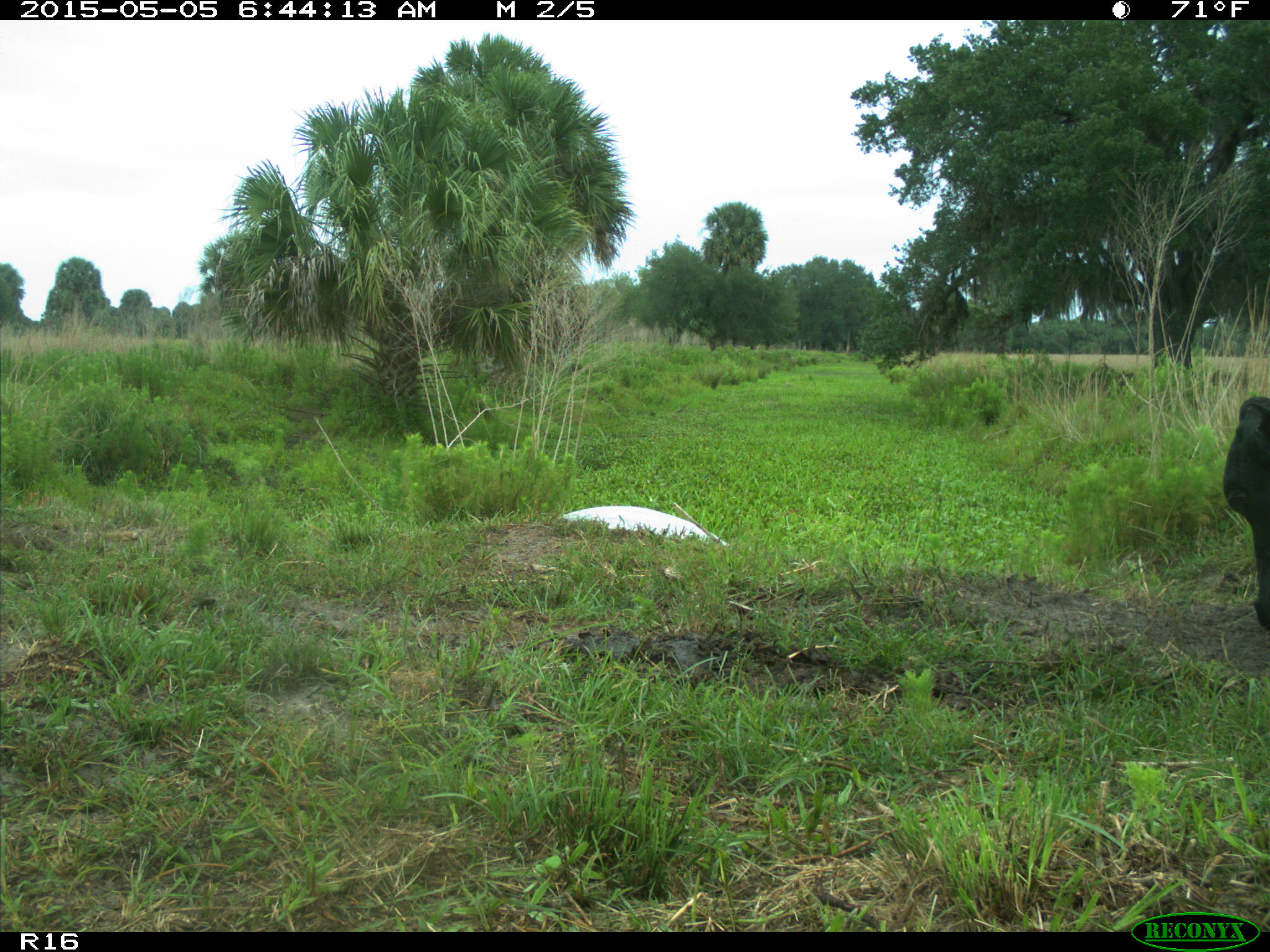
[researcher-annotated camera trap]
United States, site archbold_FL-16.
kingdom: Animalia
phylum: Chordata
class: Mammalia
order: Artiodactyla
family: Bovidae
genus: Bos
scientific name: Bos taurus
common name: domestic cow